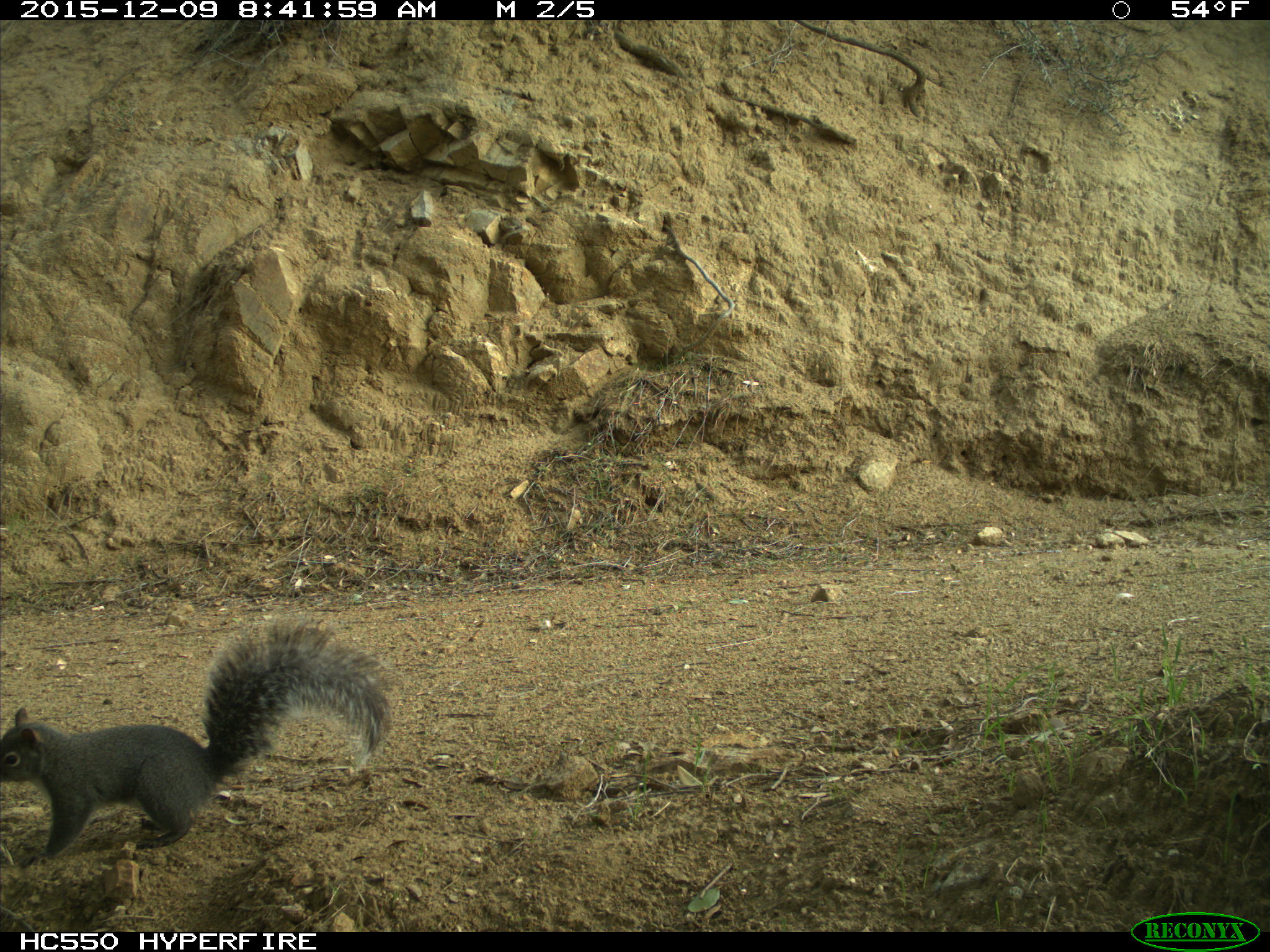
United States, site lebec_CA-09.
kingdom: Animalia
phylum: Chordata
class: Mammalia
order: Rodentia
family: Sciuridae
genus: Sciurus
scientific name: Sciurus carolinensis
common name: eastern gray squirrel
Sciurus carolinensis (eastern gray squirrel).